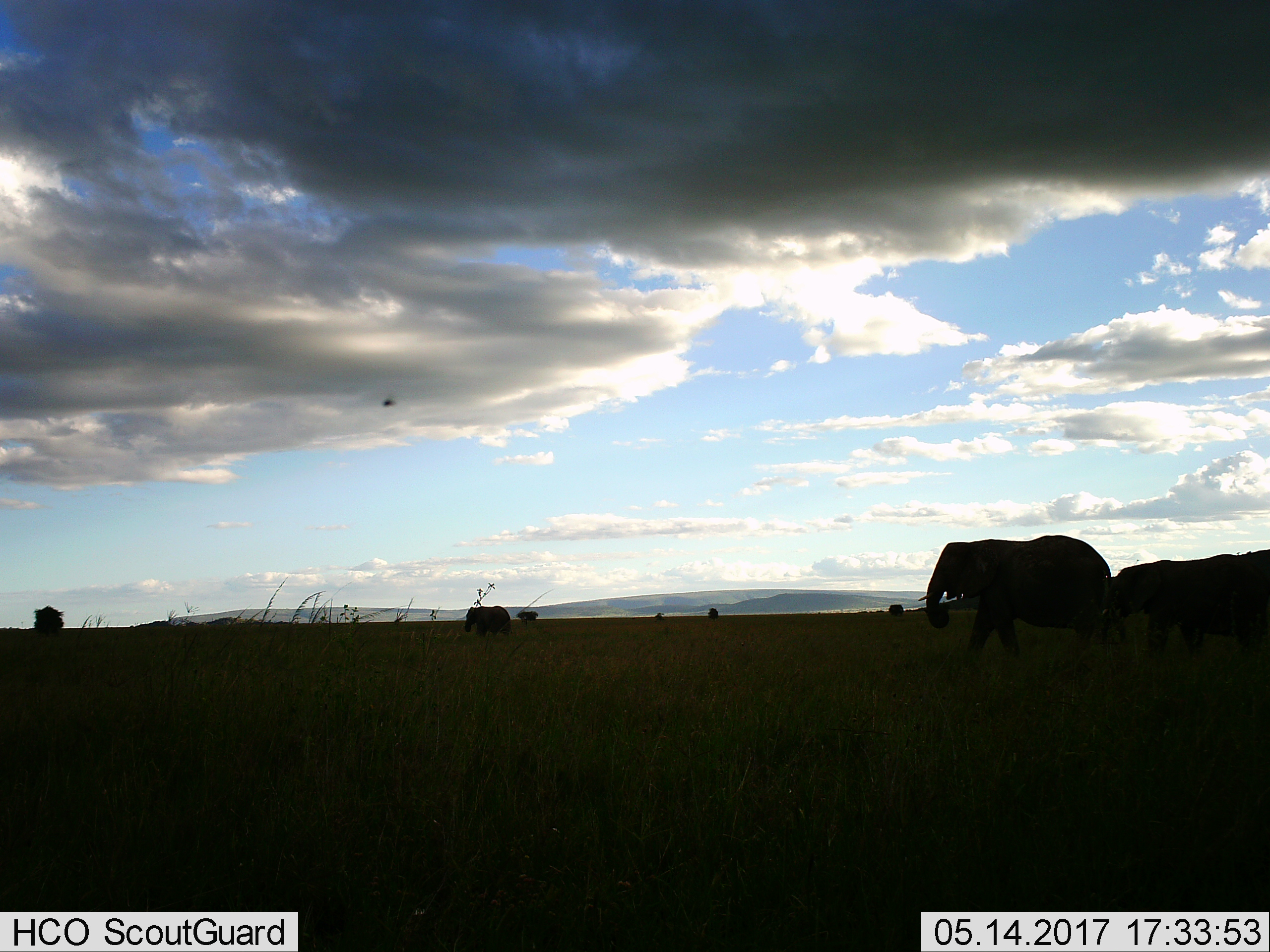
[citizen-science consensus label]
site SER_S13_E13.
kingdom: Animalia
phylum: Chordata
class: Mammalia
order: Proboscidea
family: Elephantidae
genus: Loxodonta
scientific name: Loxodonta africana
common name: african bush elephant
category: elephant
Elephant (african bush elephant) (Loxodonta africana), count 3. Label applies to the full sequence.